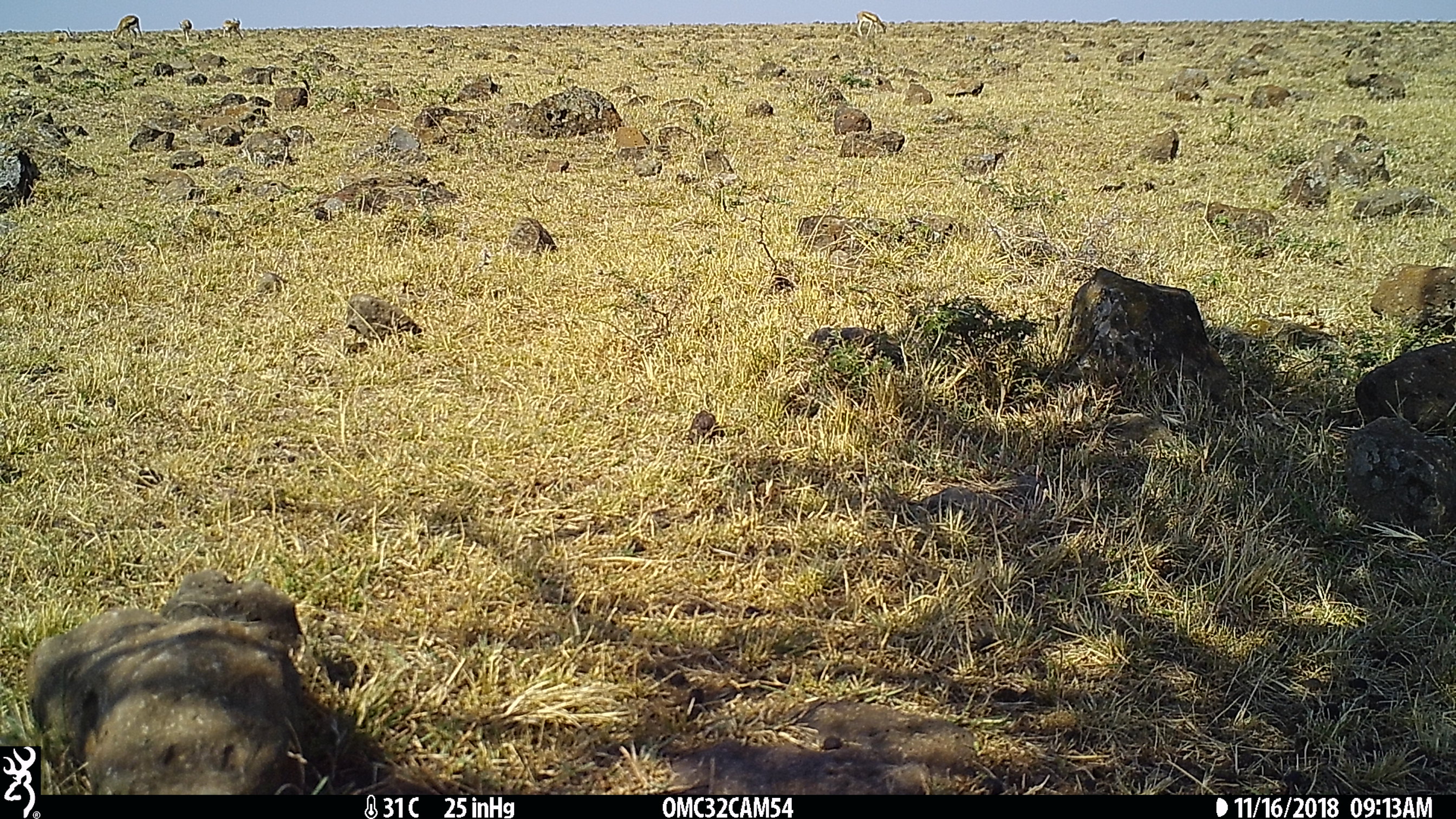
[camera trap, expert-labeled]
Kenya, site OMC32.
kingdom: Animalia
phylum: Chordata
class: Mammalia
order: Artiodactyla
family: Bovidae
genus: Eudorcas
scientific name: Eudorcas thomsonii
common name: thomon's gazelle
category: gazelle thomsons